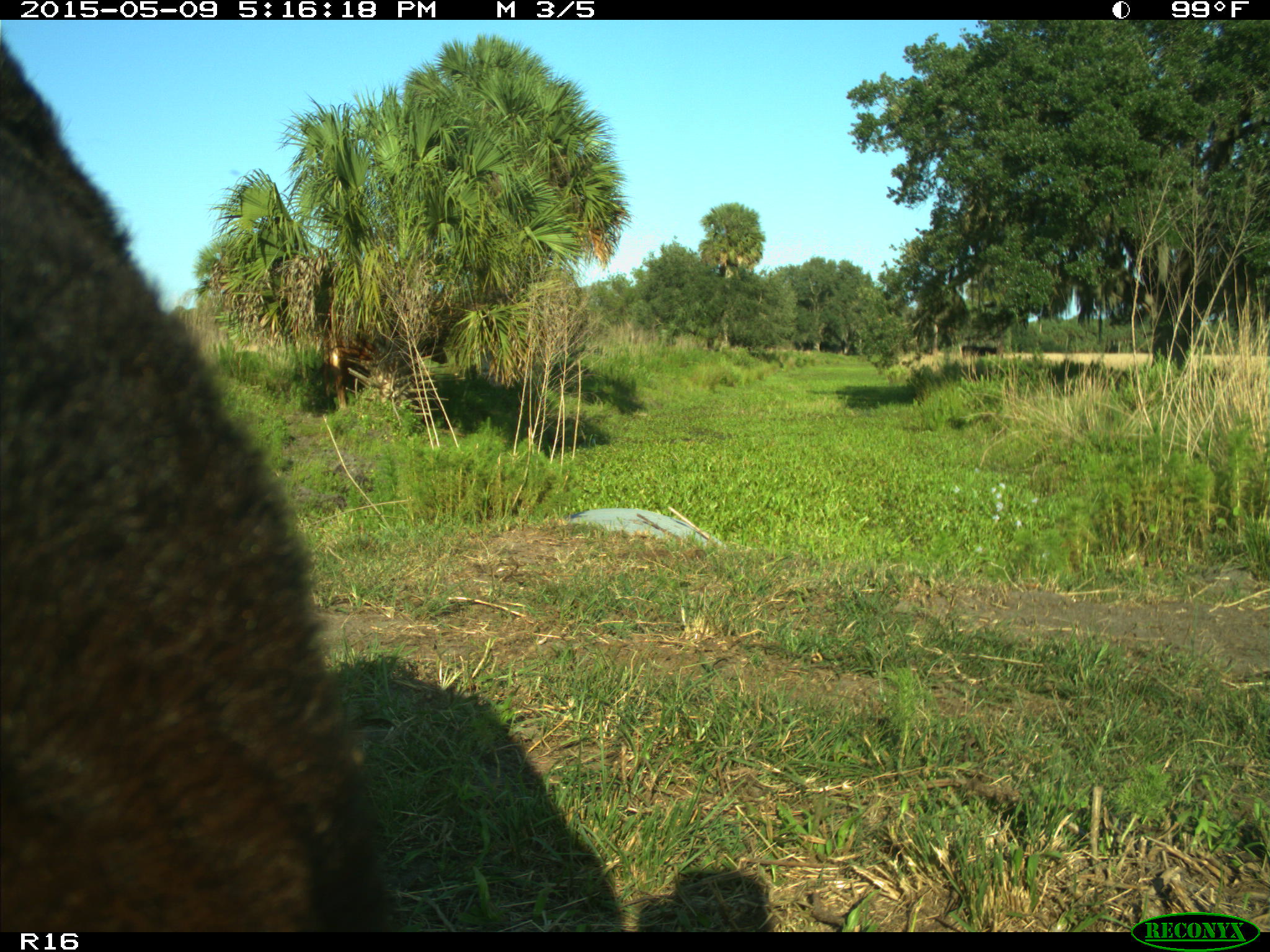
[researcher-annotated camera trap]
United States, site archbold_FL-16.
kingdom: Animalia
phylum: Chordata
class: Mammalia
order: Artiodactyla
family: Suidae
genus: Sus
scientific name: Sus scrofa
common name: wild boar